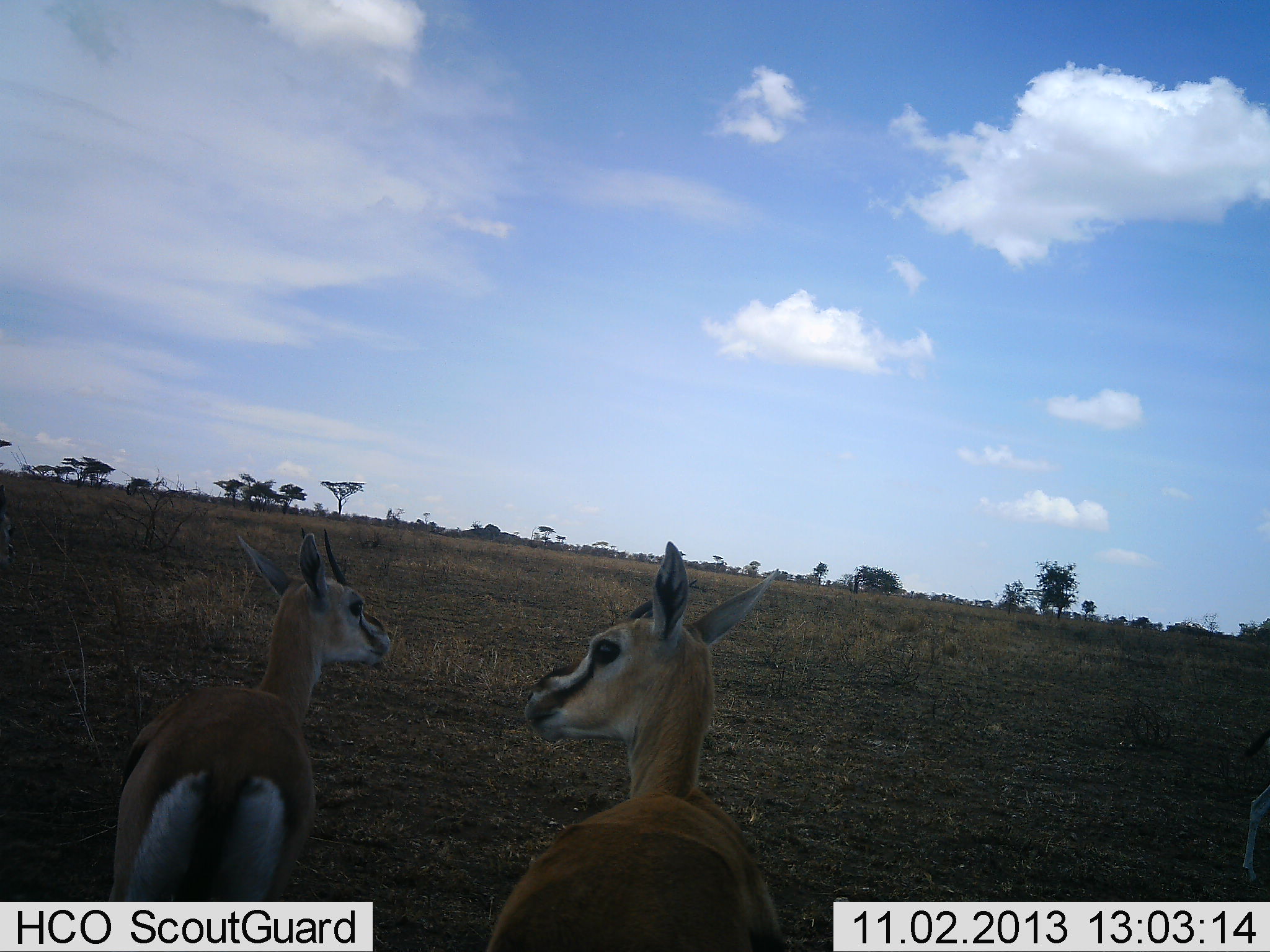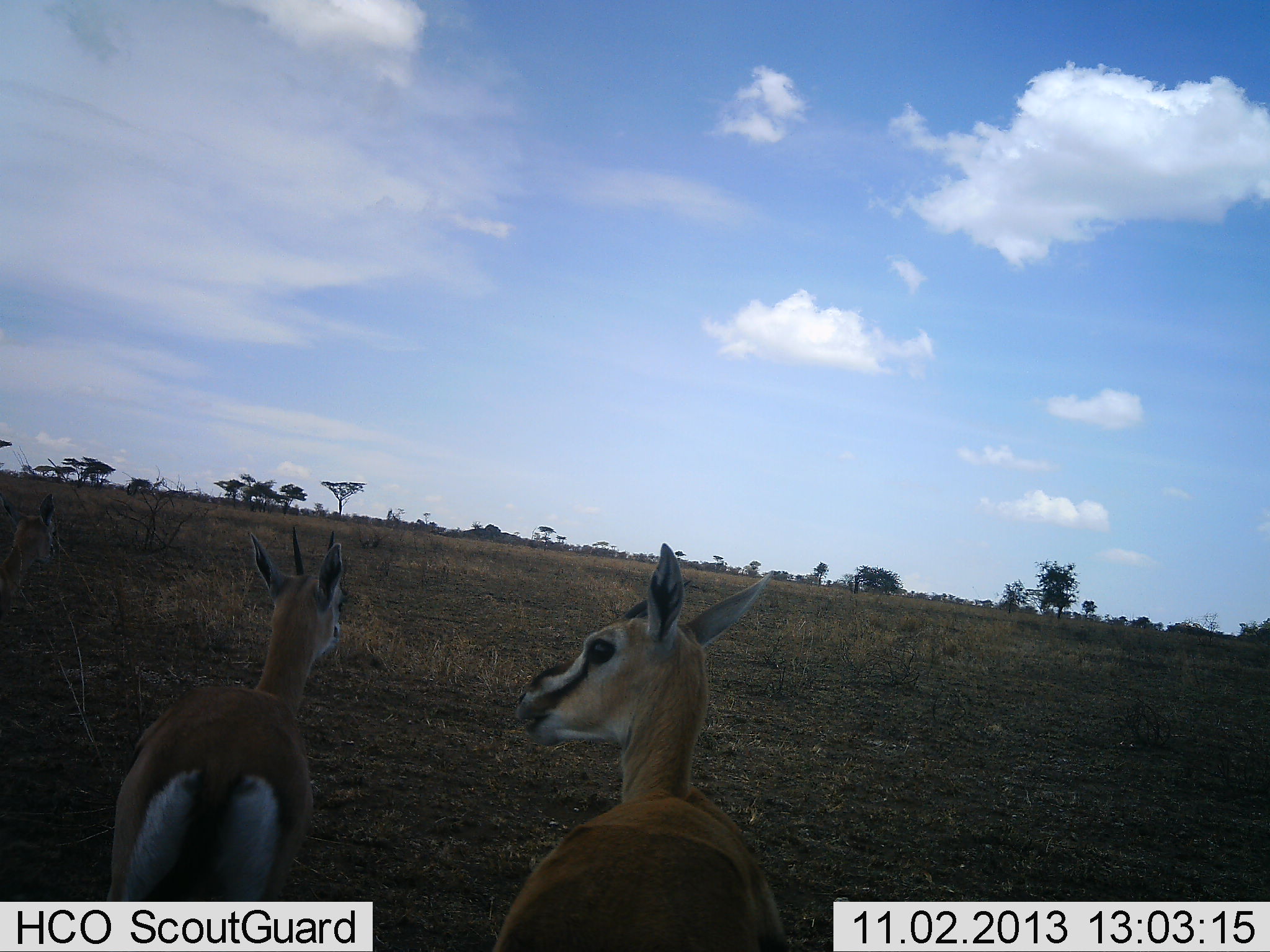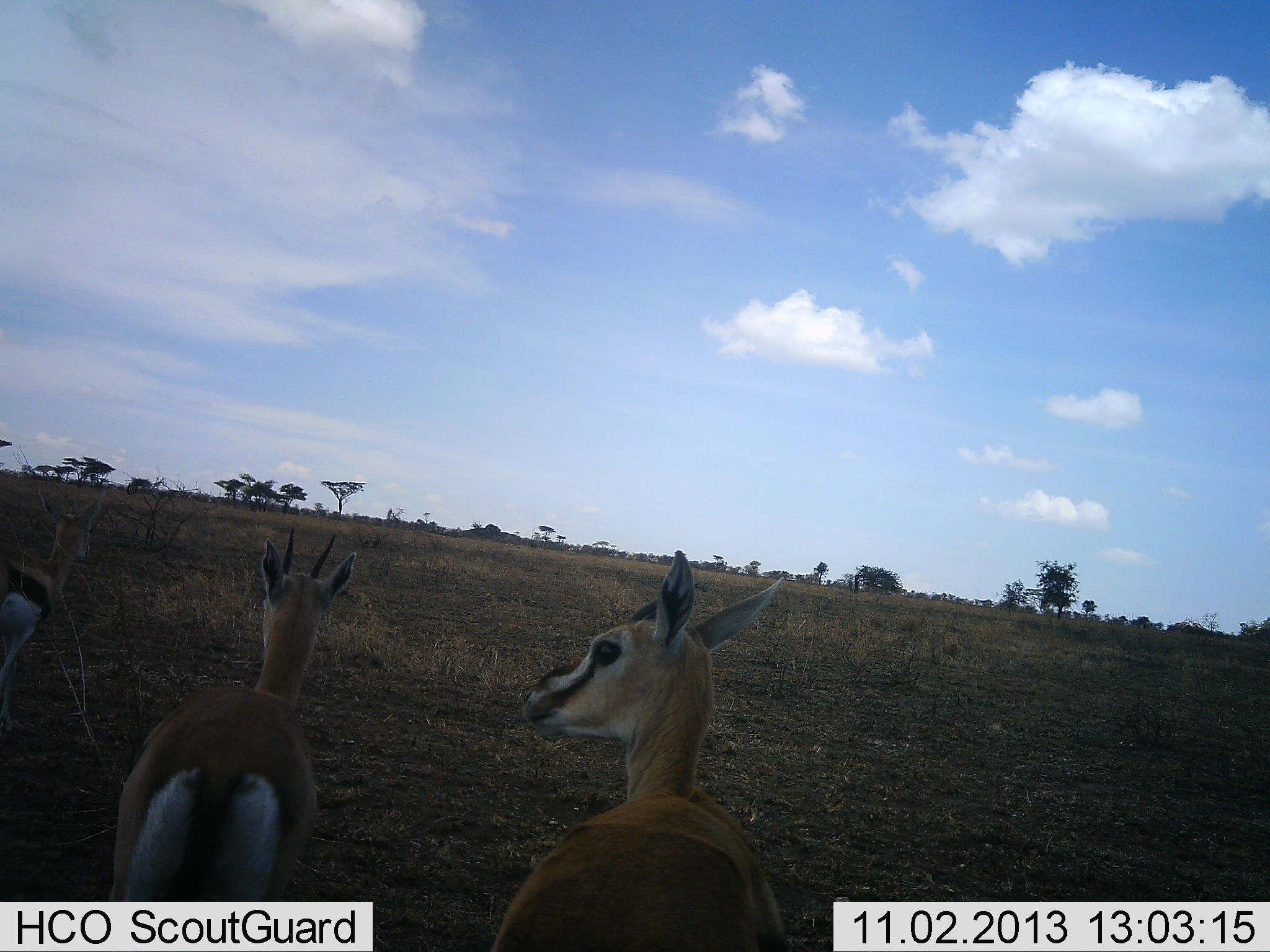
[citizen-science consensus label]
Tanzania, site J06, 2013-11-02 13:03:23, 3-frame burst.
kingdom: Animalia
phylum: Chordata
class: Mammalia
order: Artiodactyla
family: Bovidae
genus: Eudorcas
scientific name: Eudorcas thomsonii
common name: thomson's gazelle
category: gazellethomsons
Gazellethomsons (thomson's gazelle) (Eudorcas thomsonii), count 3. Behavior (volunteer vote fractions): standing 93%, resting 0%, moving 50%, interacting 0%. Young present (vote fraction): 7%. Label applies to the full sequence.